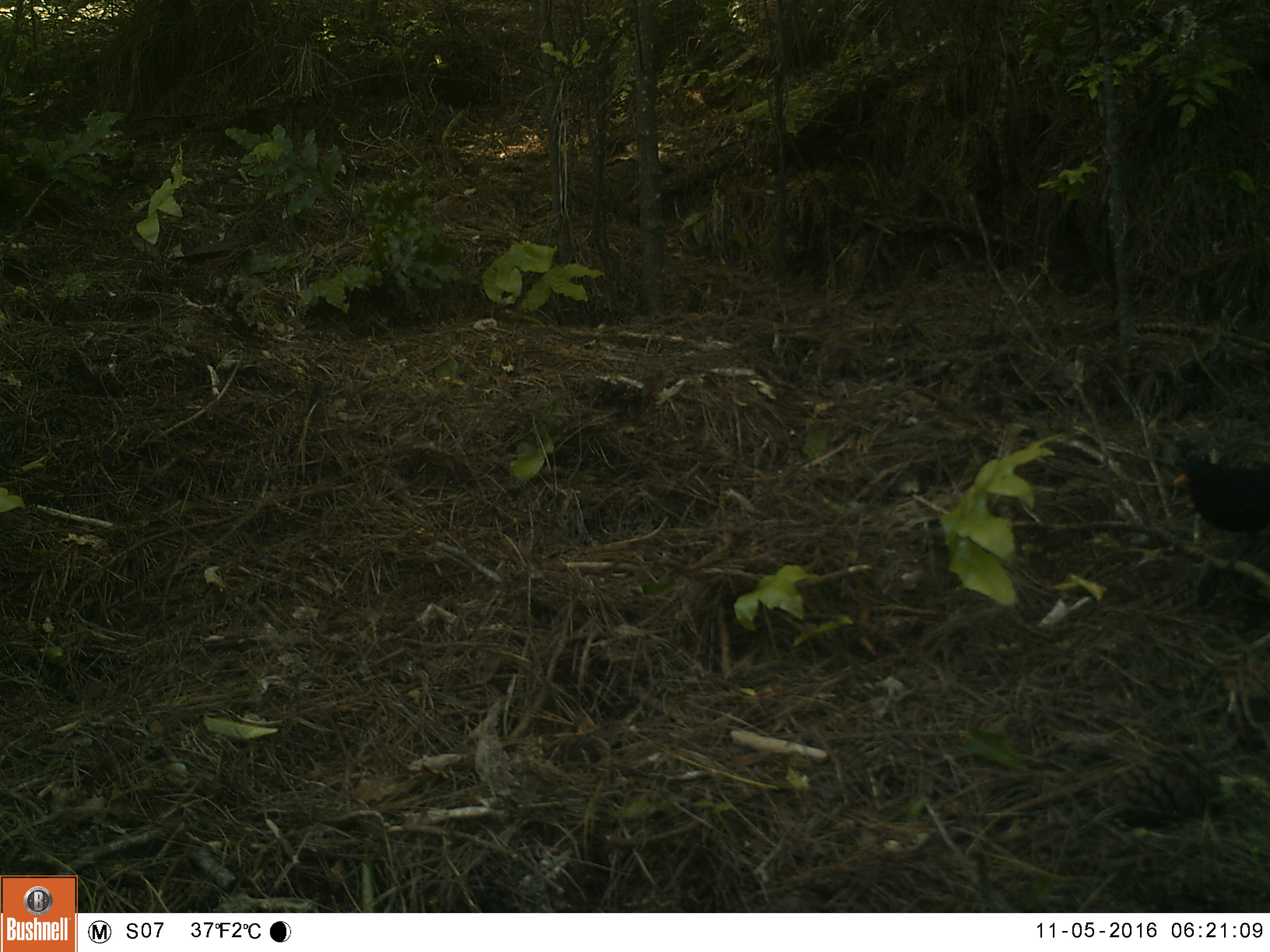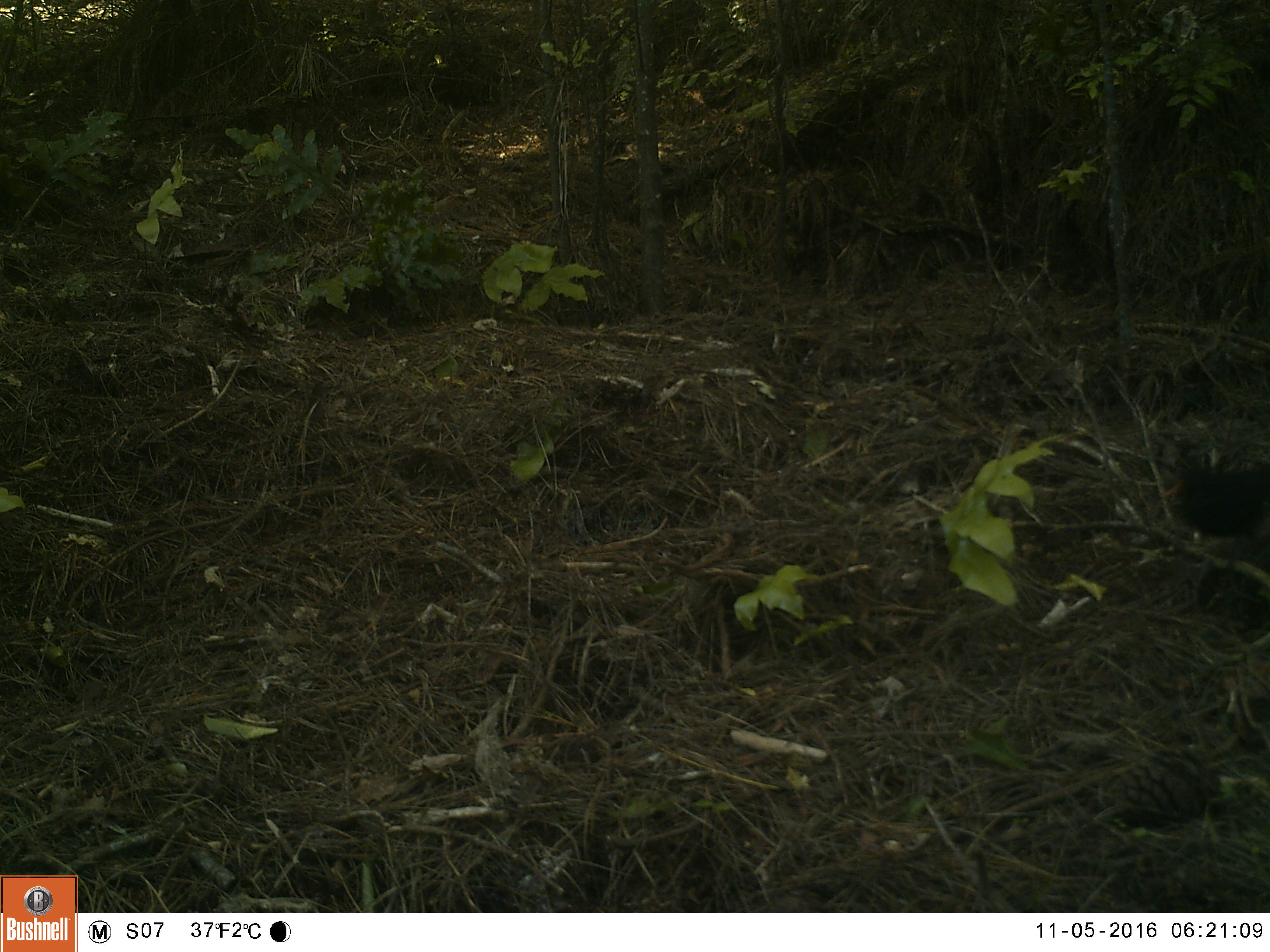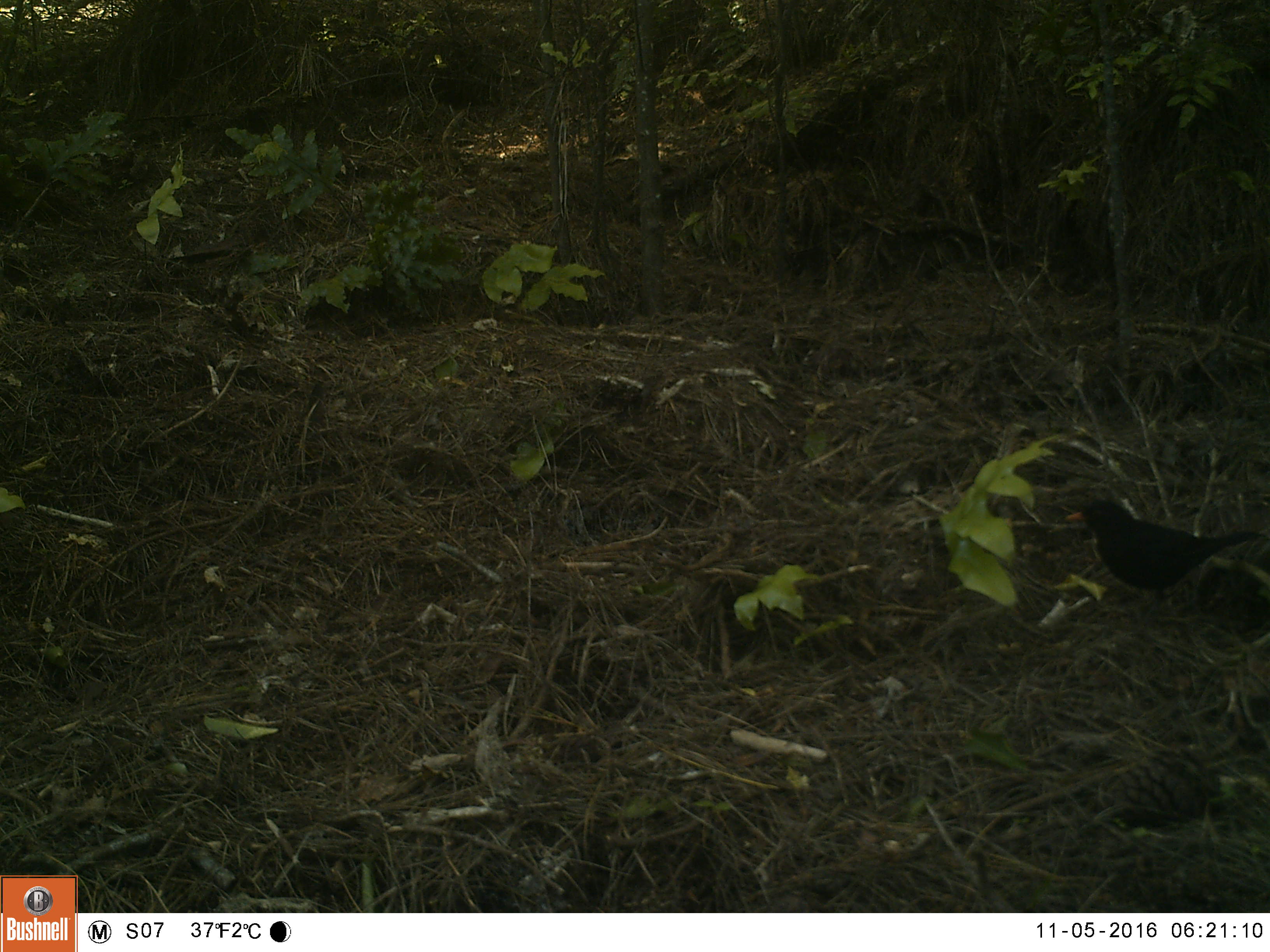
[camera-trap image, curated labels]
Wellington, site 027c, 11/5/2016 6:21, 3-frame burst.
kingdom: Animalia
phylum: Chordata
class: Aves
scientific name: Aves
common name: bird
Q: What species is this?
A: Bird (Aves).